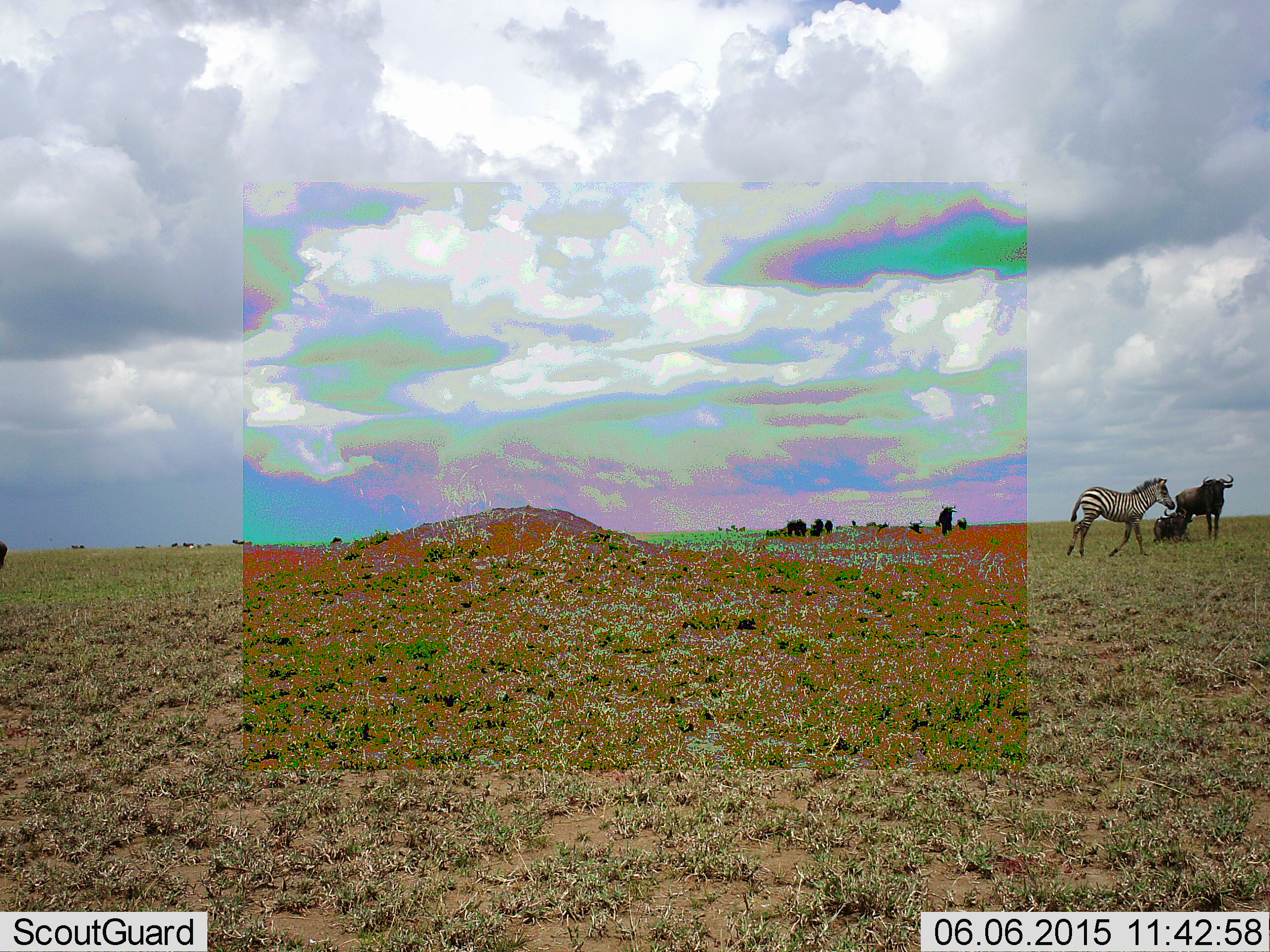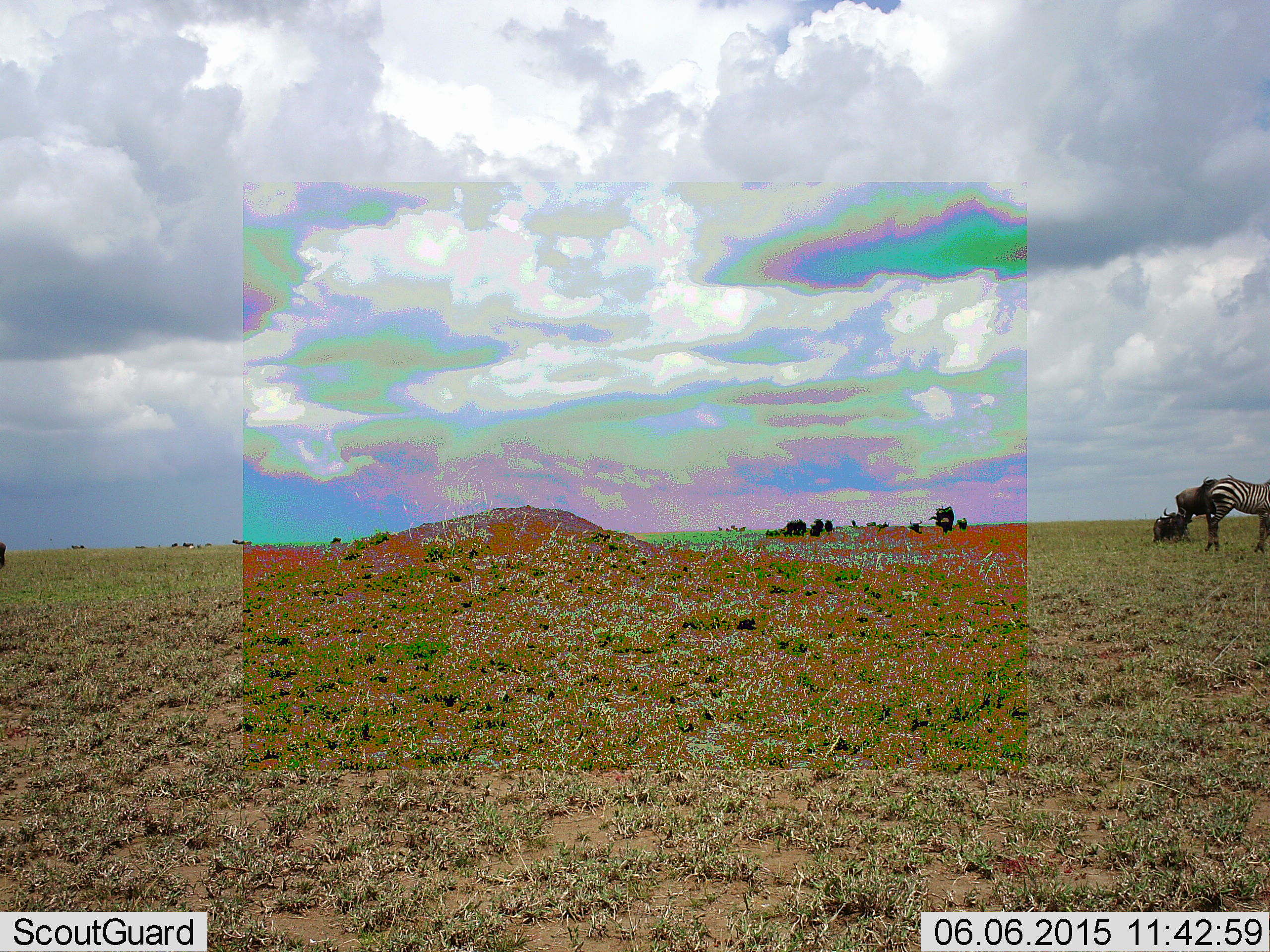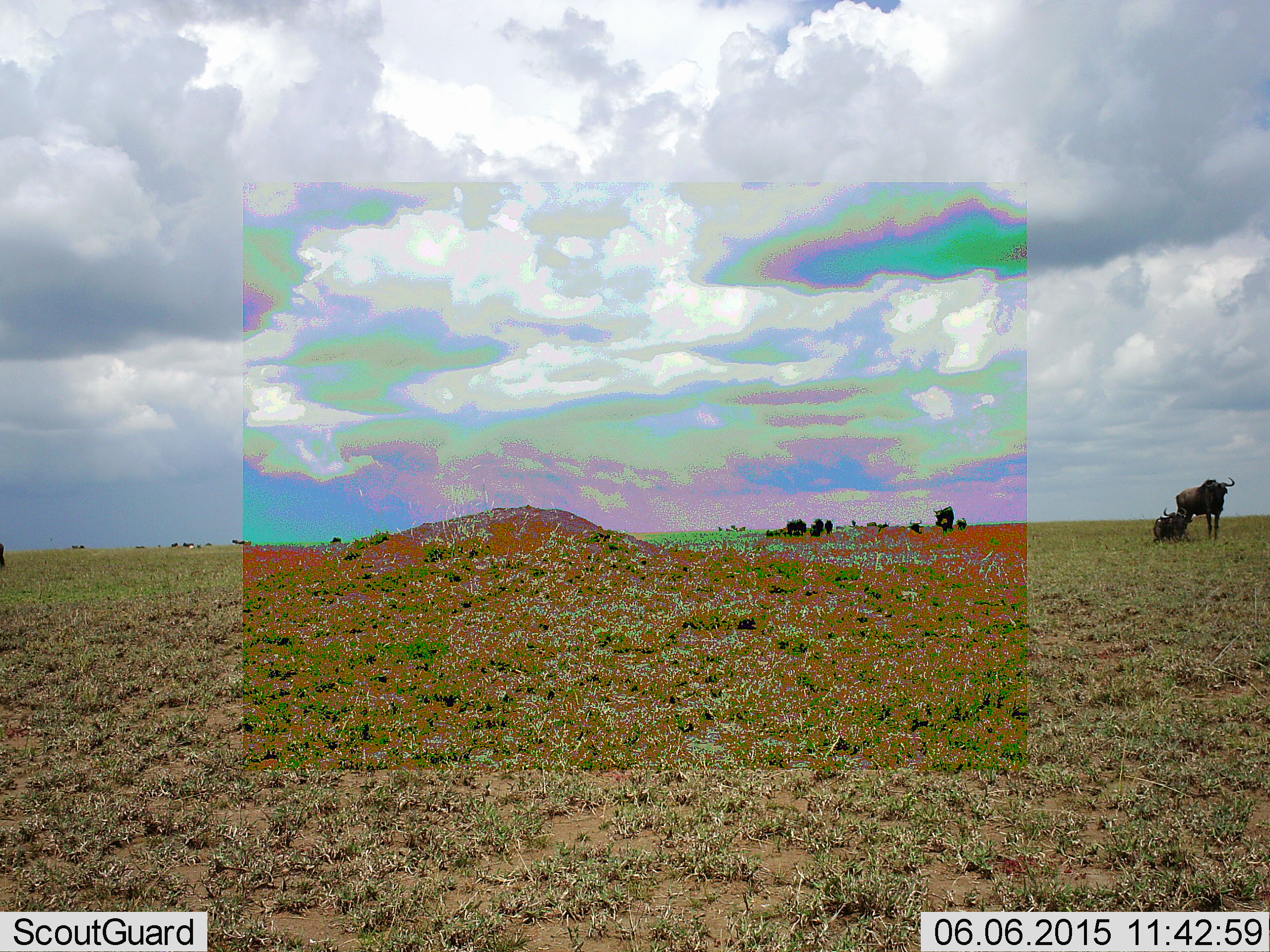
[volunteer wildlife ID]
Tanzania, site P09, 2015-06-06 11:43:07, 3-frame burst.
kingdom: Animalia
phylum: Chordata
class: Mammalia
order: Artiodactyla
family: Bovidae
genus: Connochaetes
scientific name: Connochaetes taurinus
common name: blue wildebeest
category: wildebeest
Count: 11-50.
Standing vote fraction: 80%.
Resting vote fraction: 80%.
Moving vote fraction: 30%.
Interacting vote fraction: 0%.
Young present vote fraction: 0%.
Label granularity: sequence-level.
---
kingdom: Animalia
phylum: Chordata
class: Mammalia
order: Perissodactyla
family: Equidae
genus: Equus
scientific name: Equus quagga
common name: plains zebra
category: zebra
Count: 1.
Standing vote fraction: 33%.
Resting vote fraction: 0%.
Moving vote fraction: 75%.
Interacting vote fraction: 0%.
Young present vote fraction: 8%.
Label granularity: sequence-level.